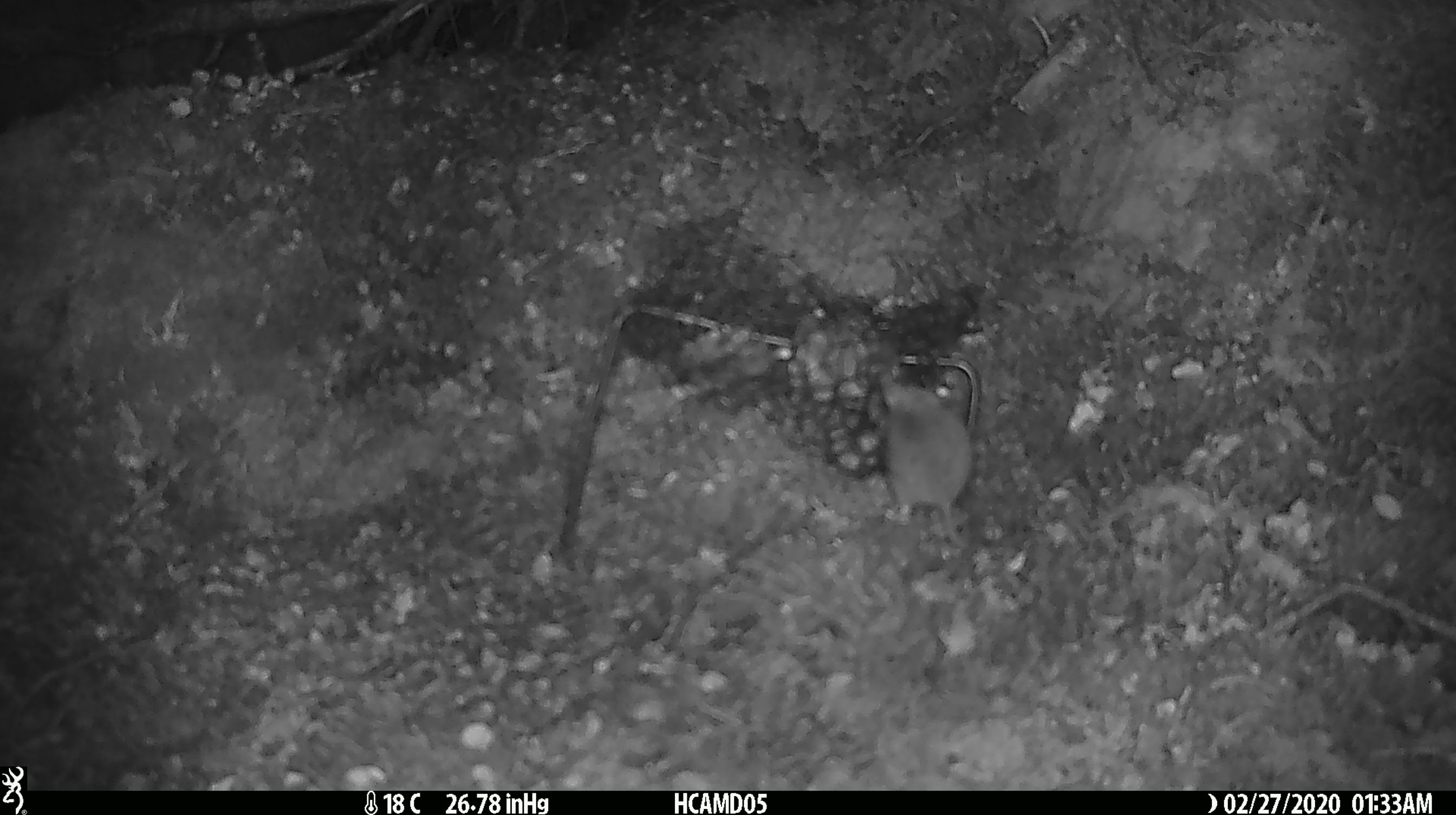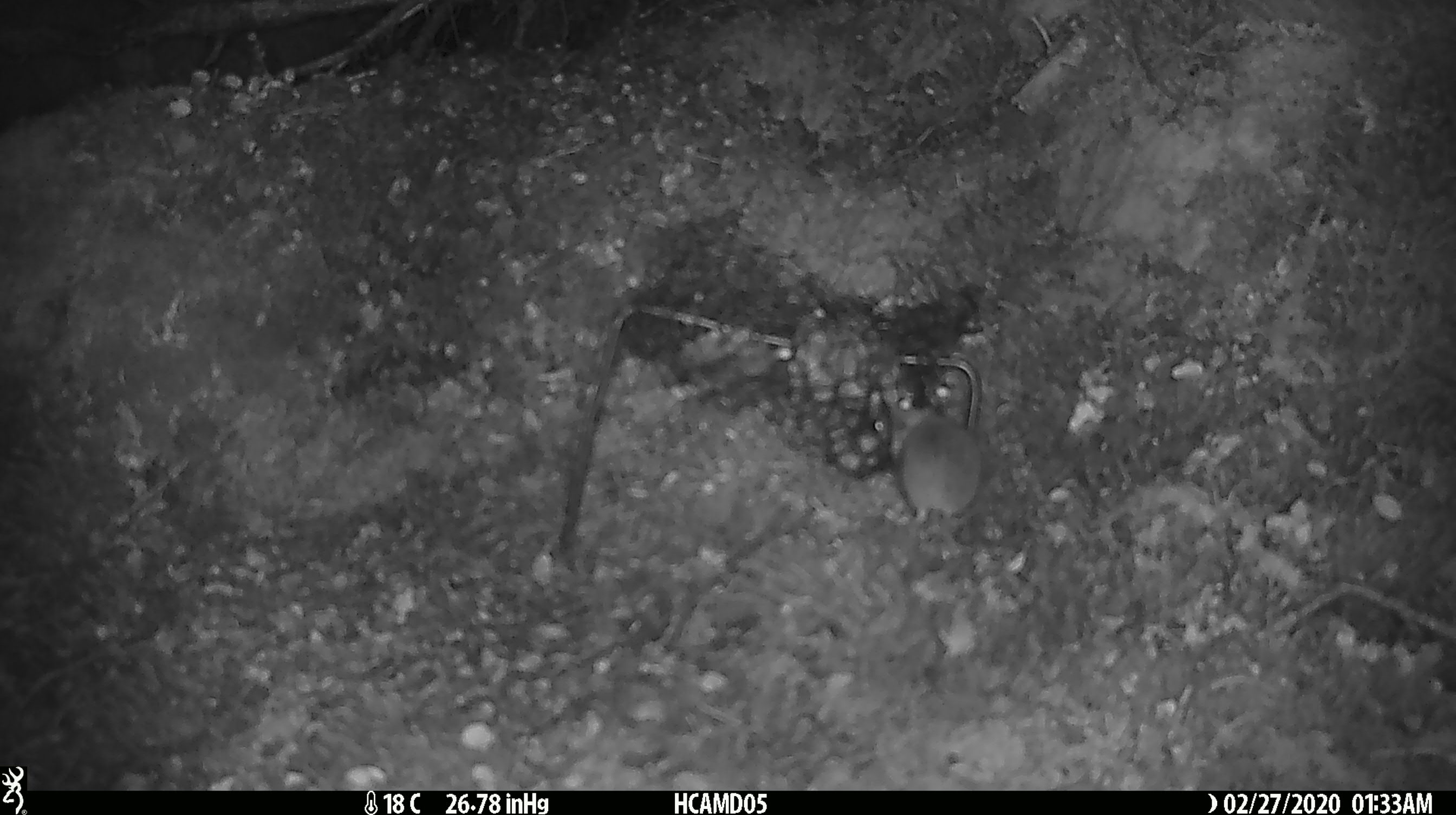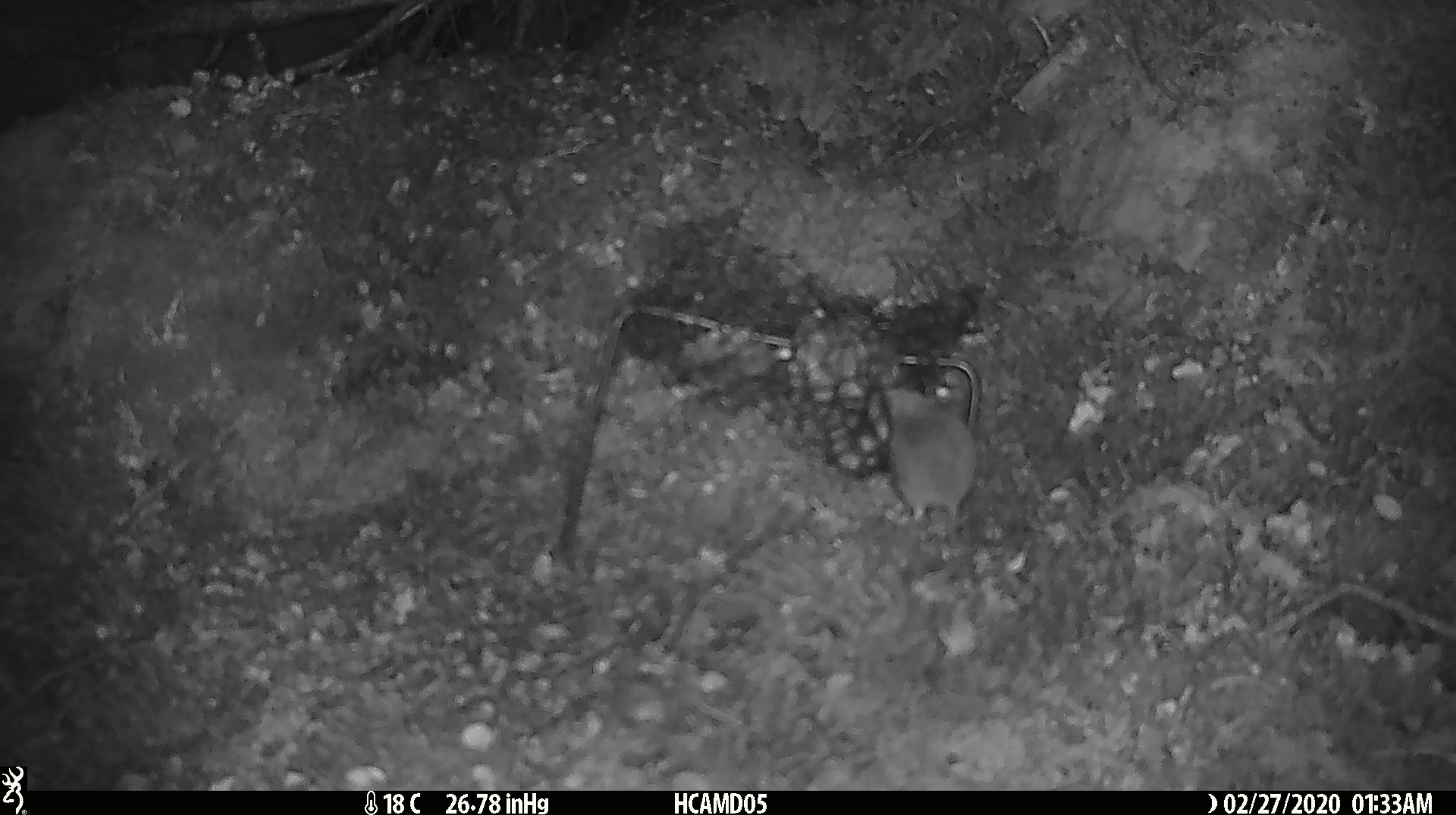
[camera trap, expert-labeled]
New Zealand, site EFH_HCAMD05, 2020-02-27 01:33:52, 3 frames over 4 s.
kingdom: Animalia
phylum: Chordata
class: Mammalia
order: Rodentia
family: Muridae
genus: Mus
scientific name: Mus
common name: mouse